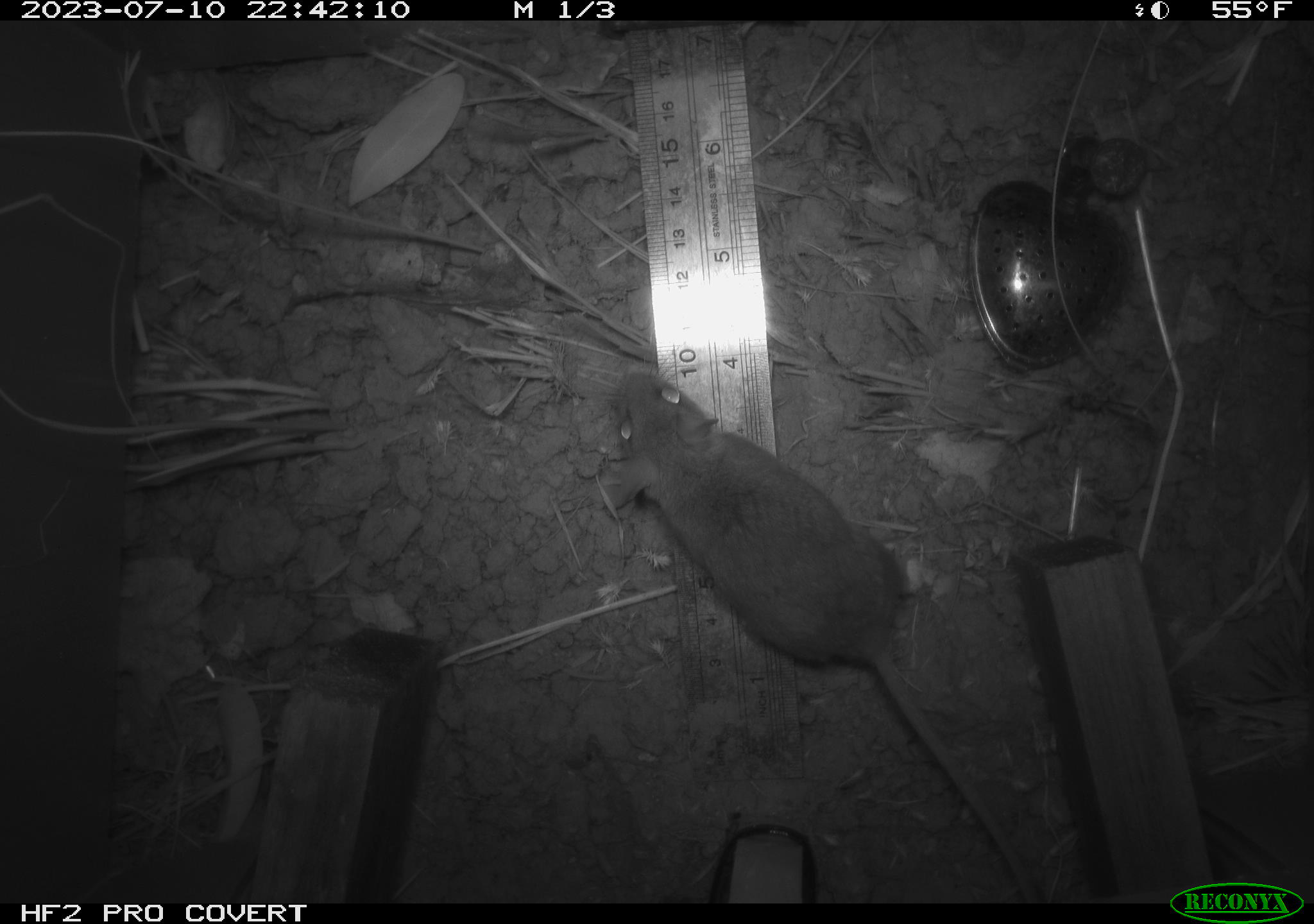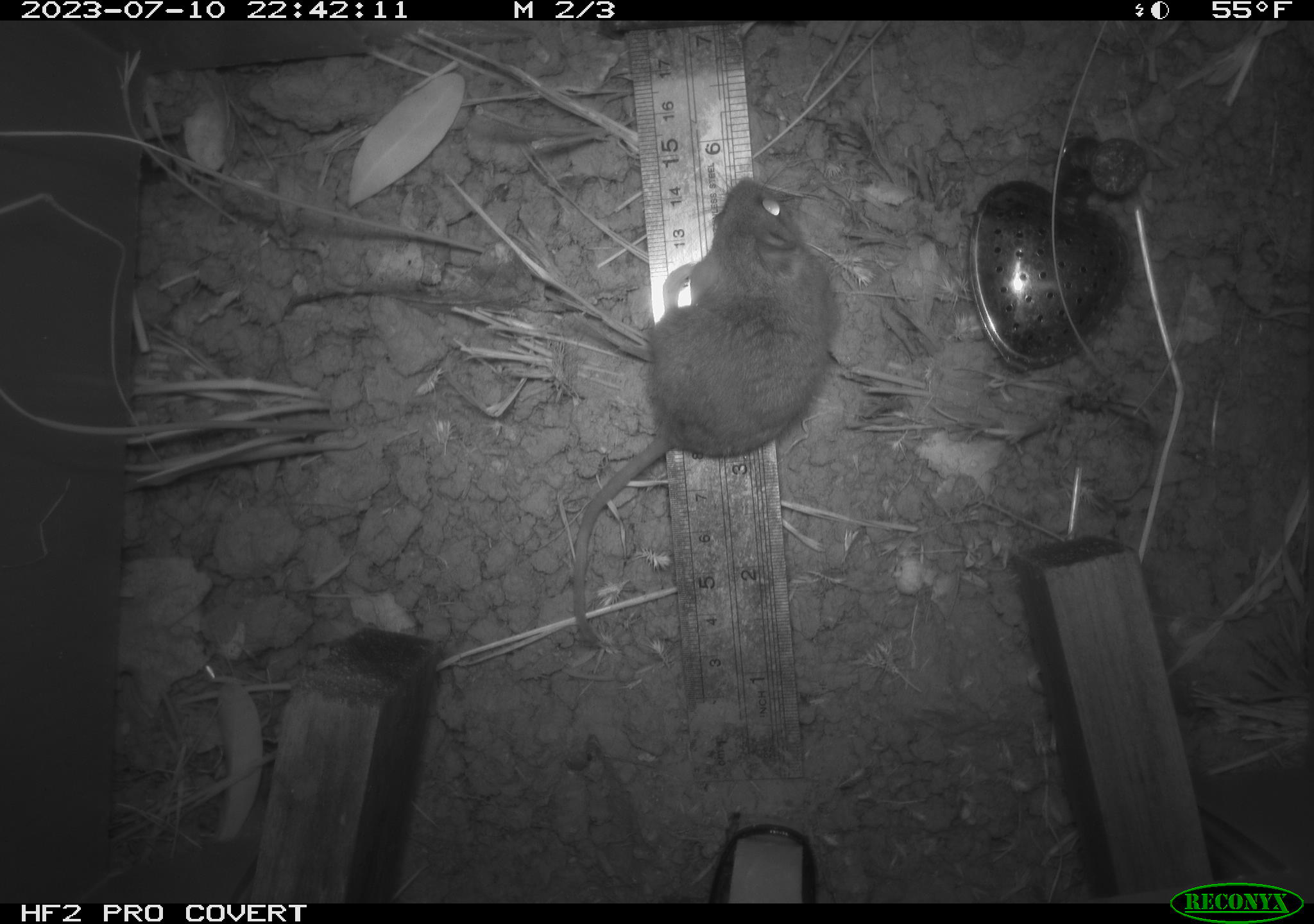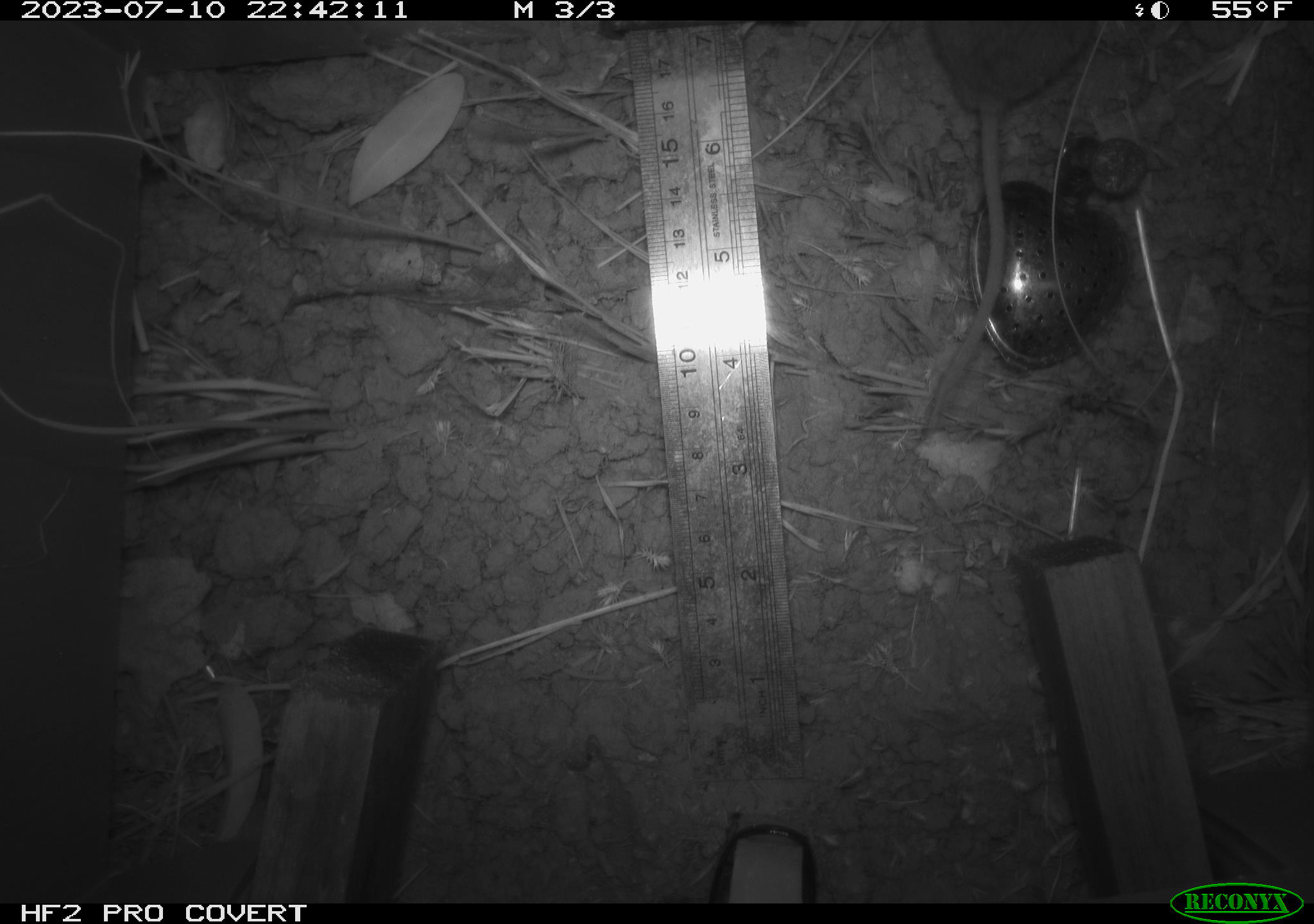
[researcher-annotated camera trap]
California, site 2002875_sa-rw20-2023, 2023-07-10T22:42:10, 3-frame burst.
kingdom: Animalia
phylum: Chordata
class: Mammalia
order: Rodentia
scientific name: Rodentia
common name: mouse species